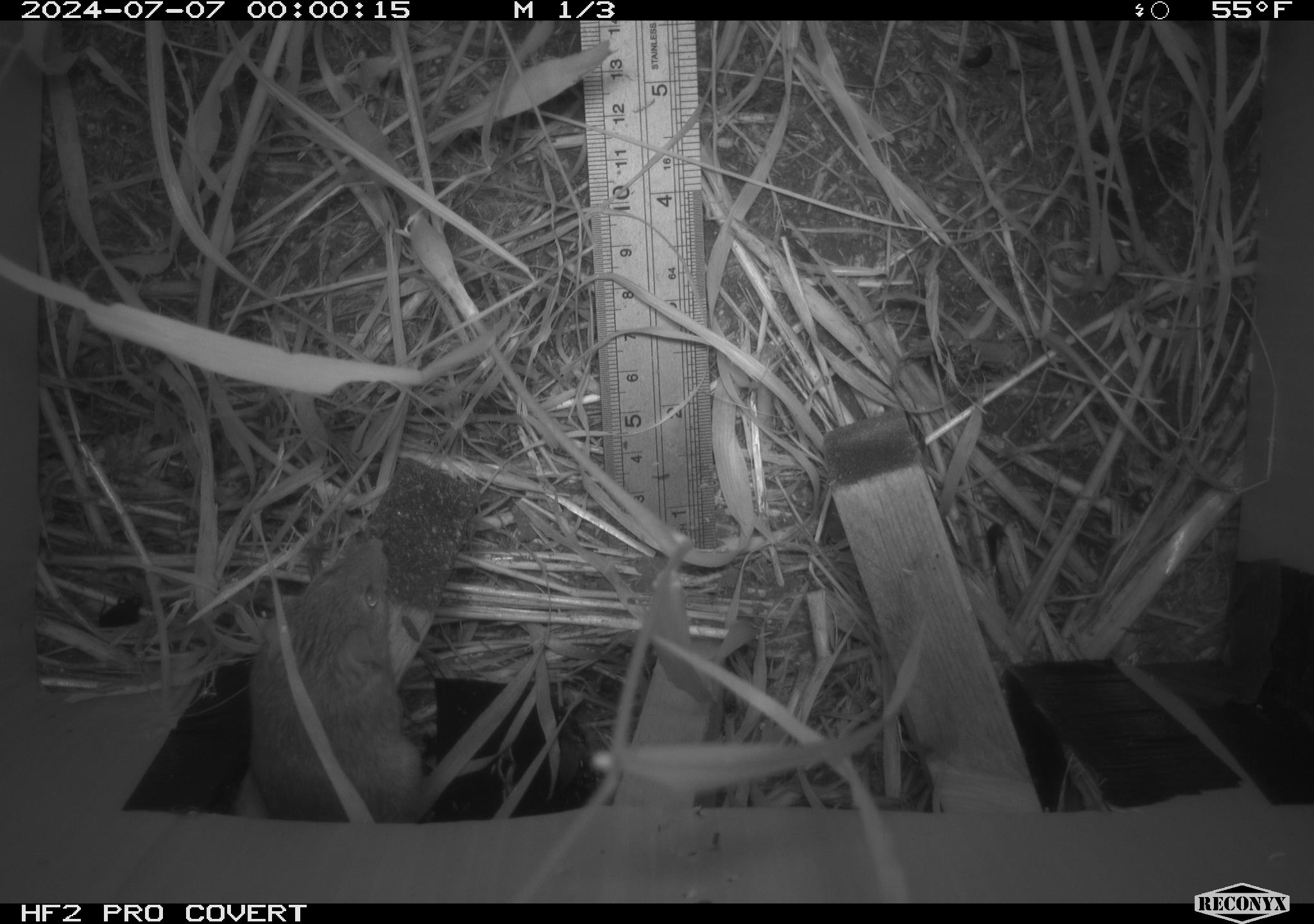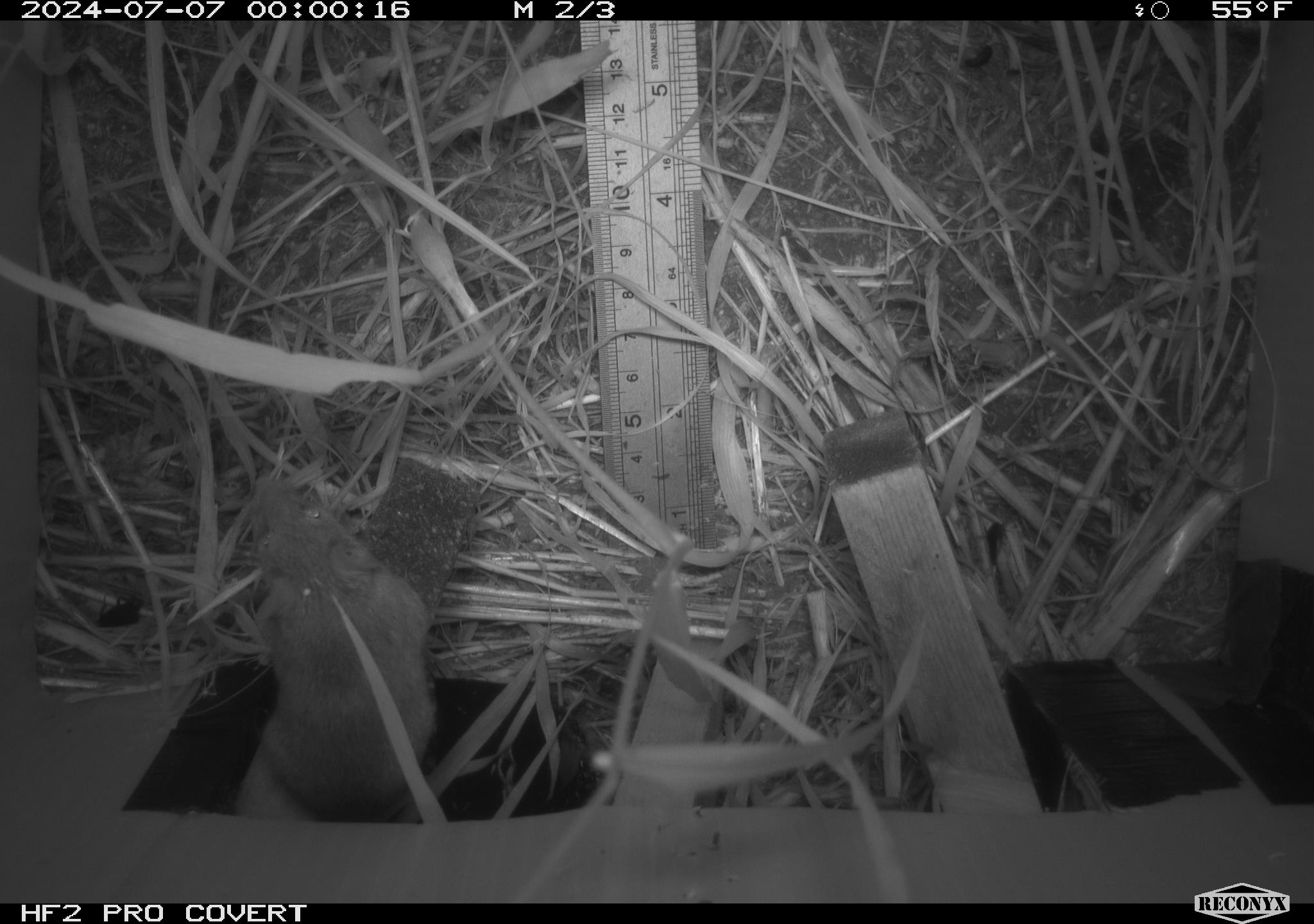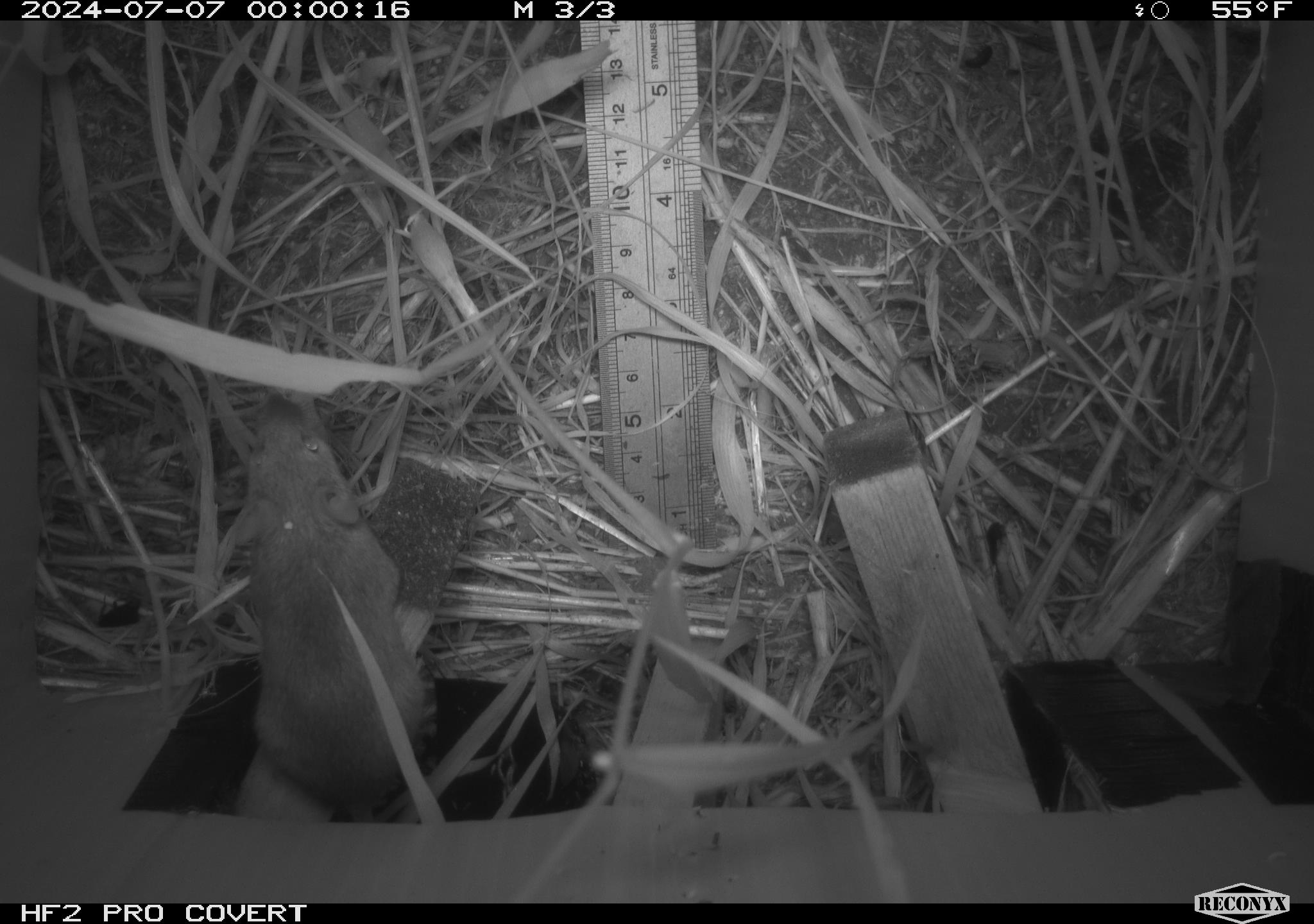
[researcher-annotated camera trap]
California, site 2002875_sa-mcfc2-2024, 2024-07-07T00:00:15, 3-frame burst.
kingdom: Animalia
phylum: Chordata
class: Mammalia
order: Rodentia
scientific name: Rodentia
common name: rodent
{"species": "rodent (Rodentia)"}